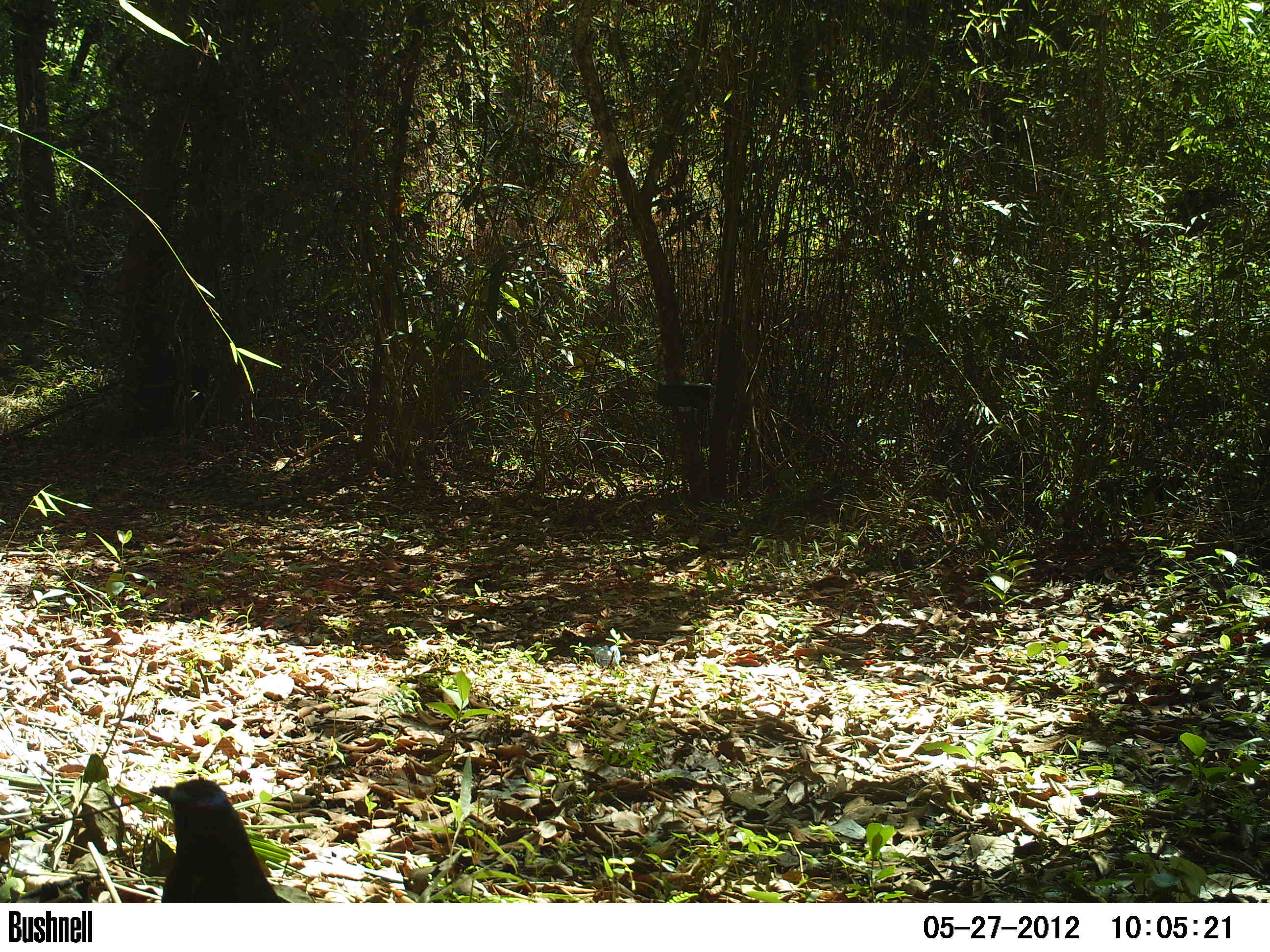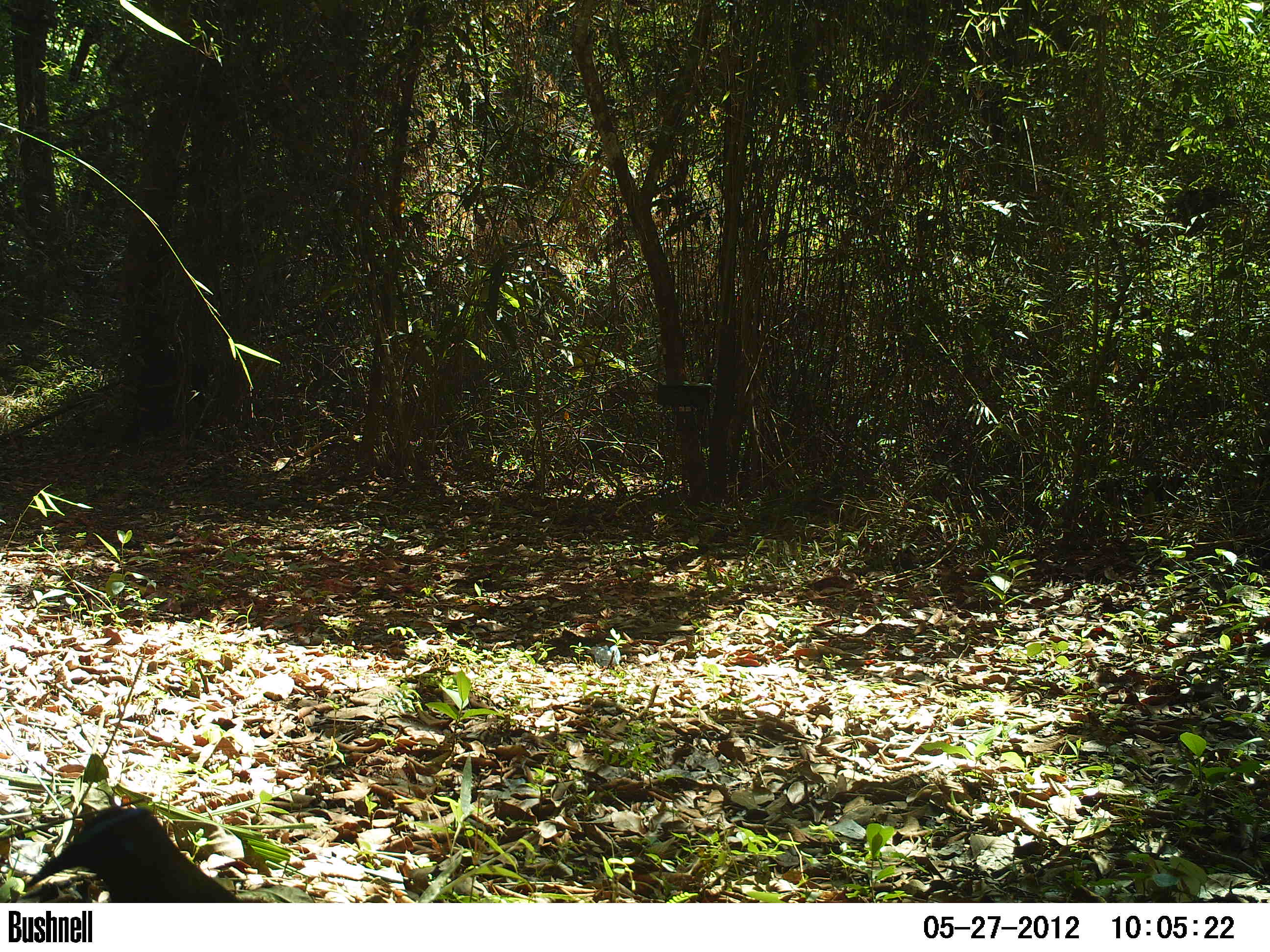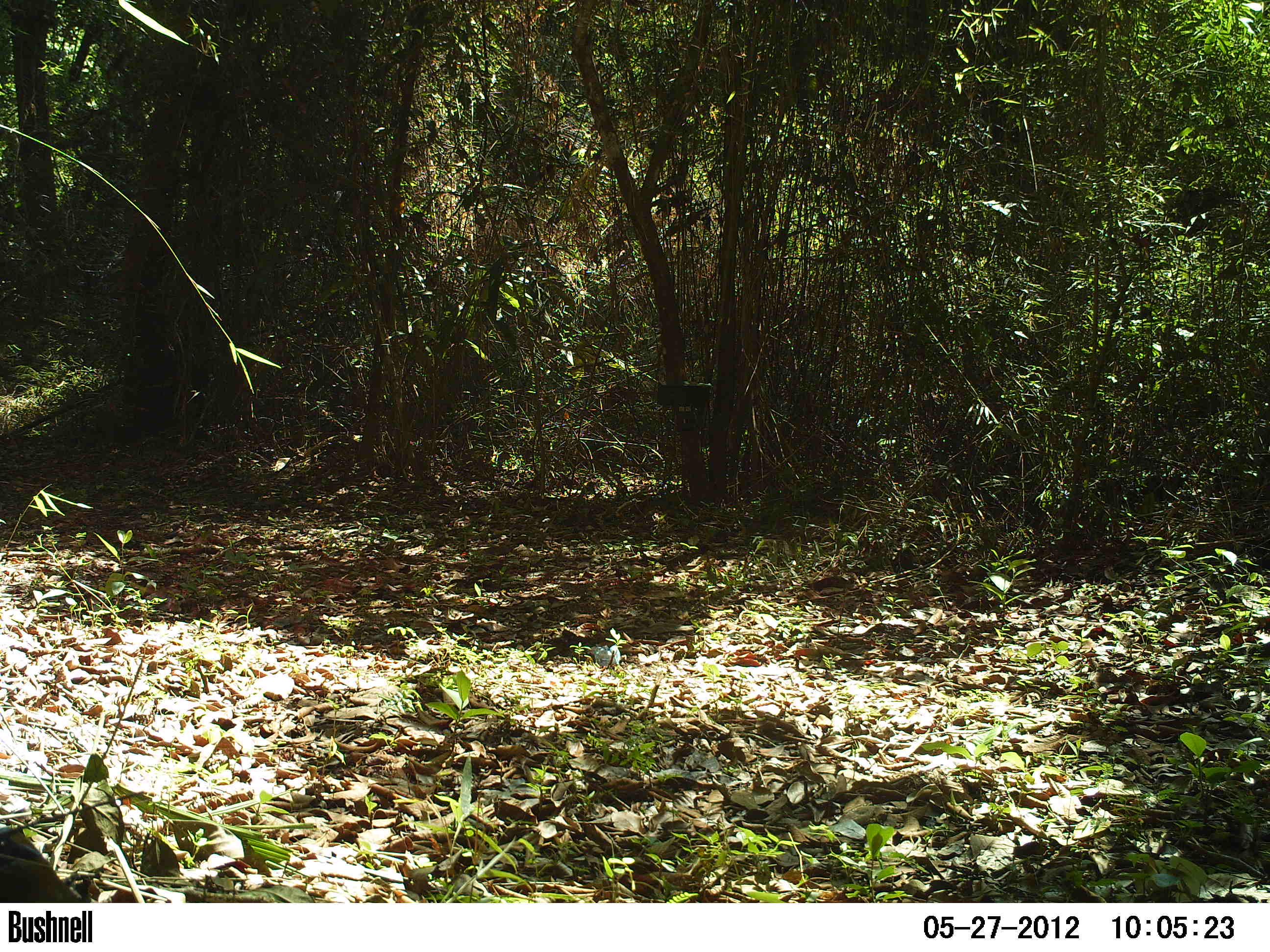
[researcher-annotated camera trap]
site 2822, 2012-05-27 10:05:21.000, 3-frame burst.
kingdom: Animalia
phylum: Chordata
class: Aves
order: Coraciiformes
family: Momotidae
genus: Momotus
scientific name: Momotus momota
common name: amazonian motmot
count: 1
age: adult